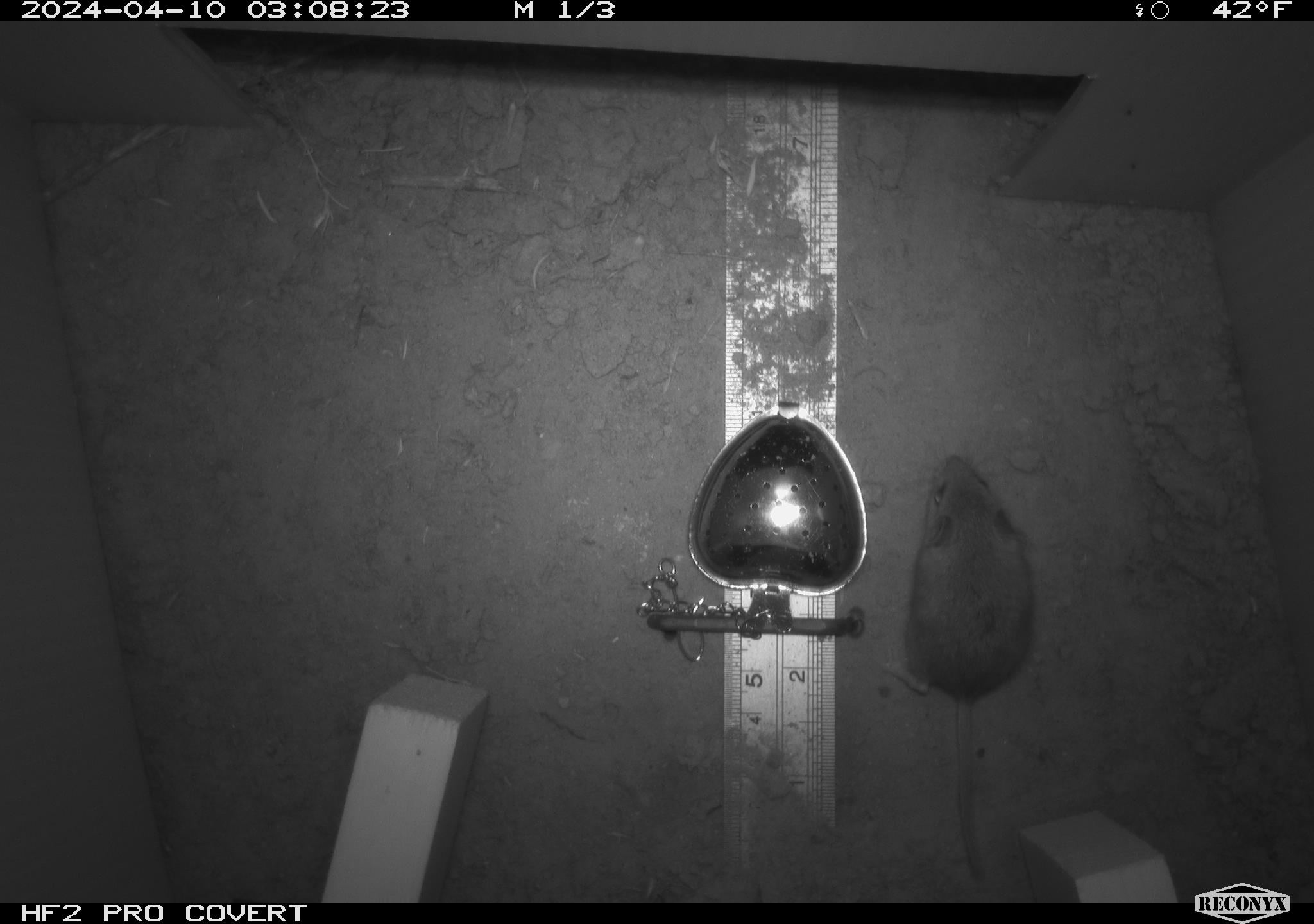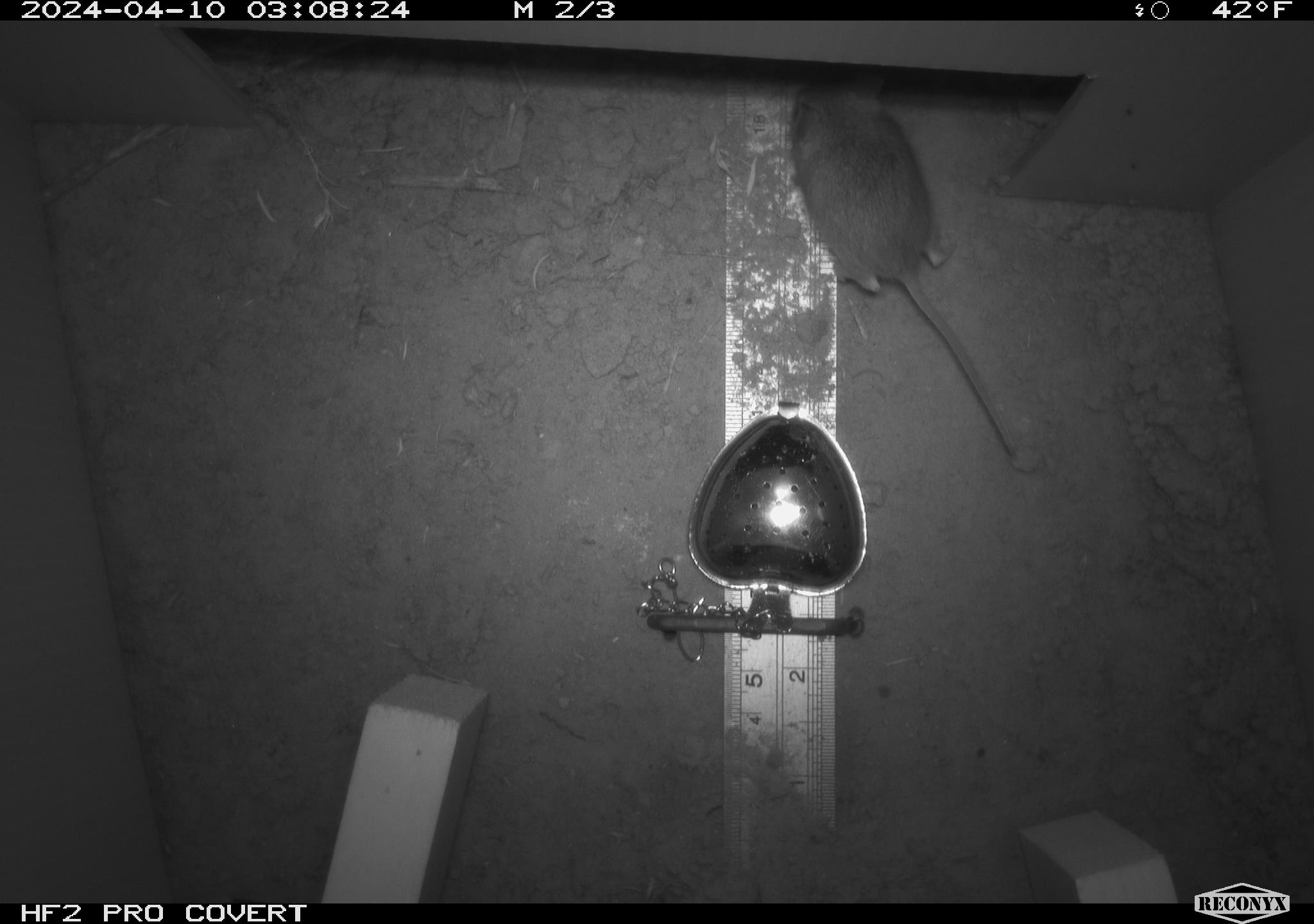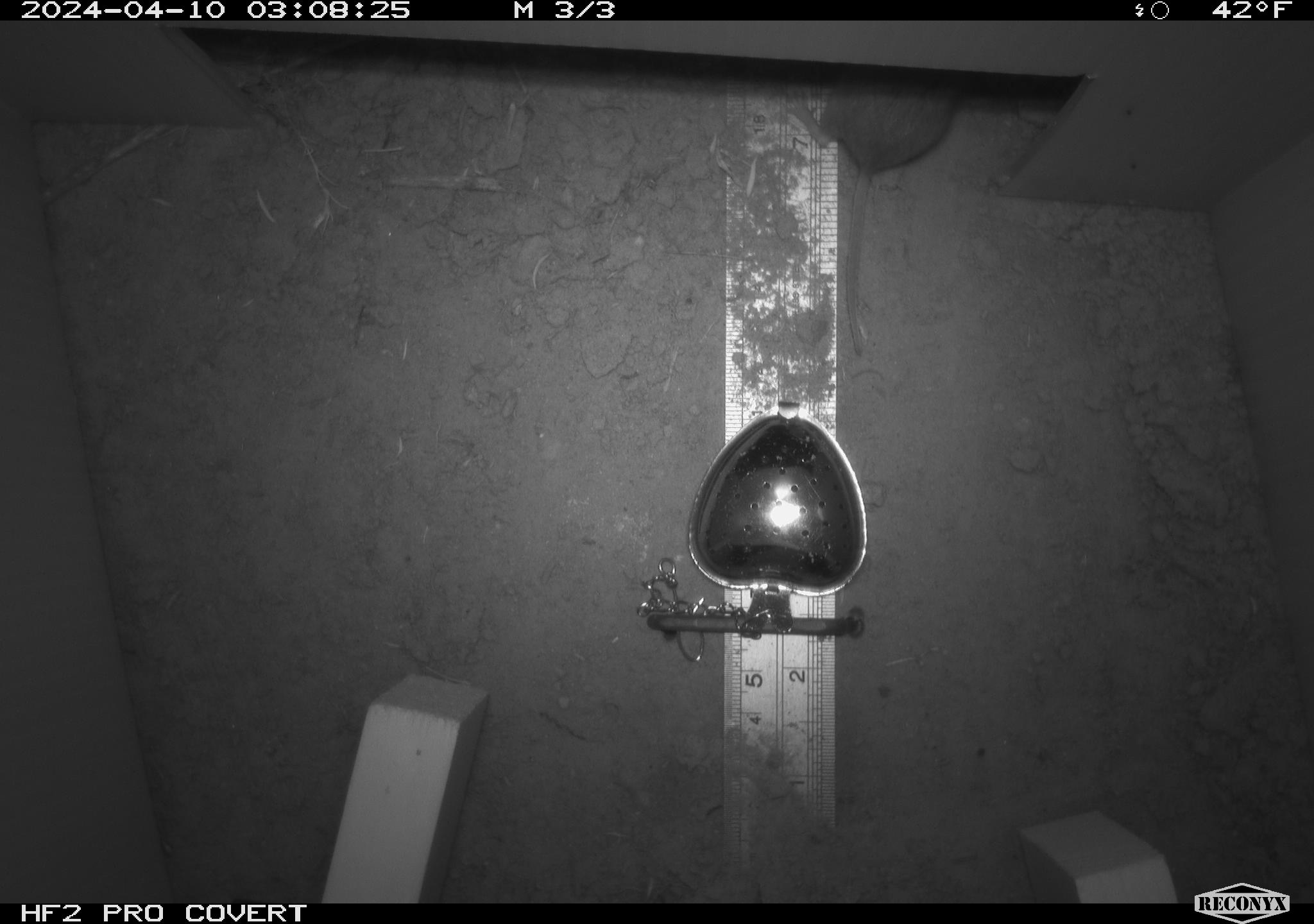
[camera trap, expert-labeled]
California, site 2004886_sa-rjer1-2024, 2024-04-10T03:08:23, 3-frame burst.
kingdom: Animalia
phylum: Chordata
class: Mammalia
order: Rodentia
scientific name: Rodentia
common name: mouse species